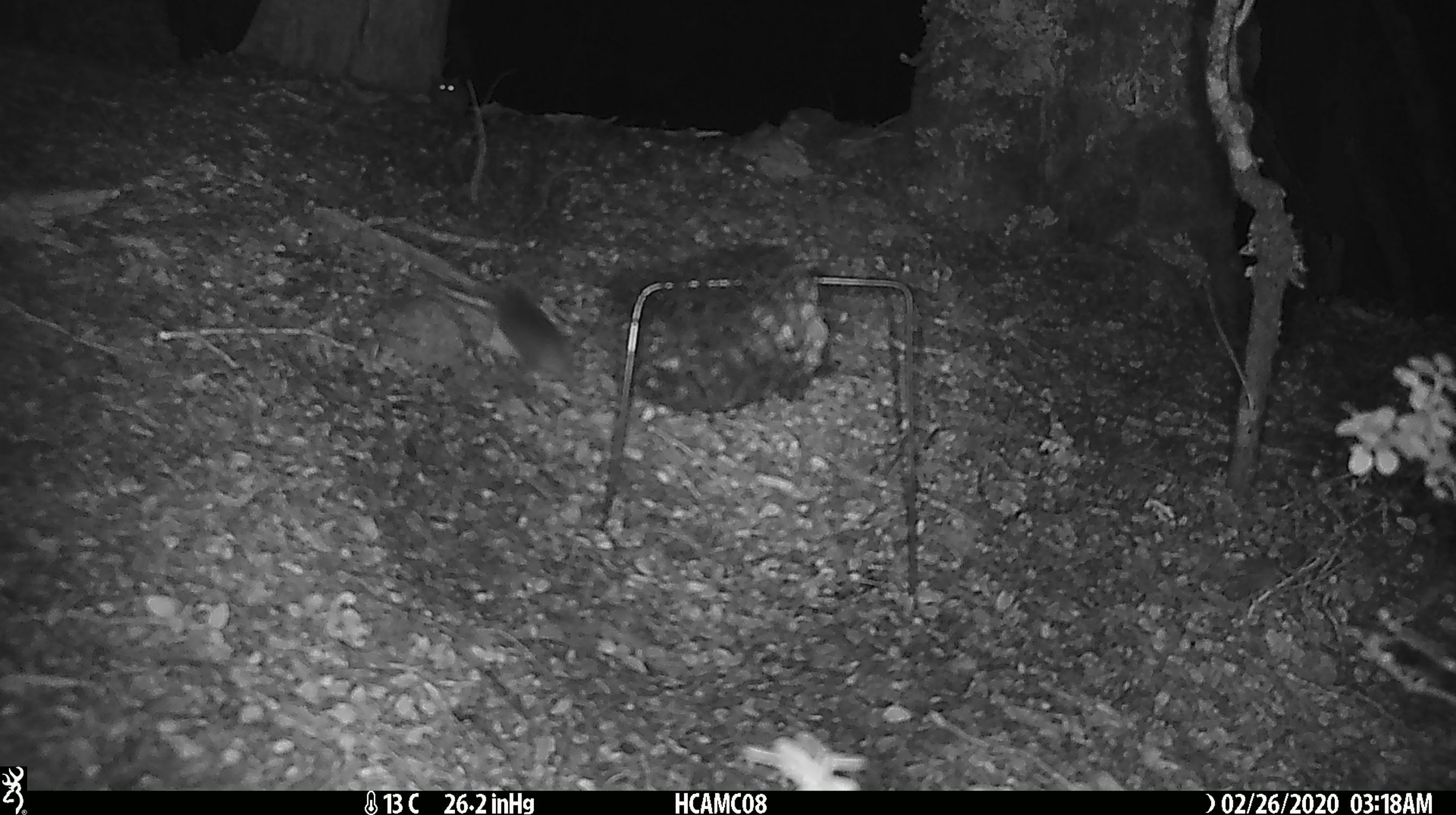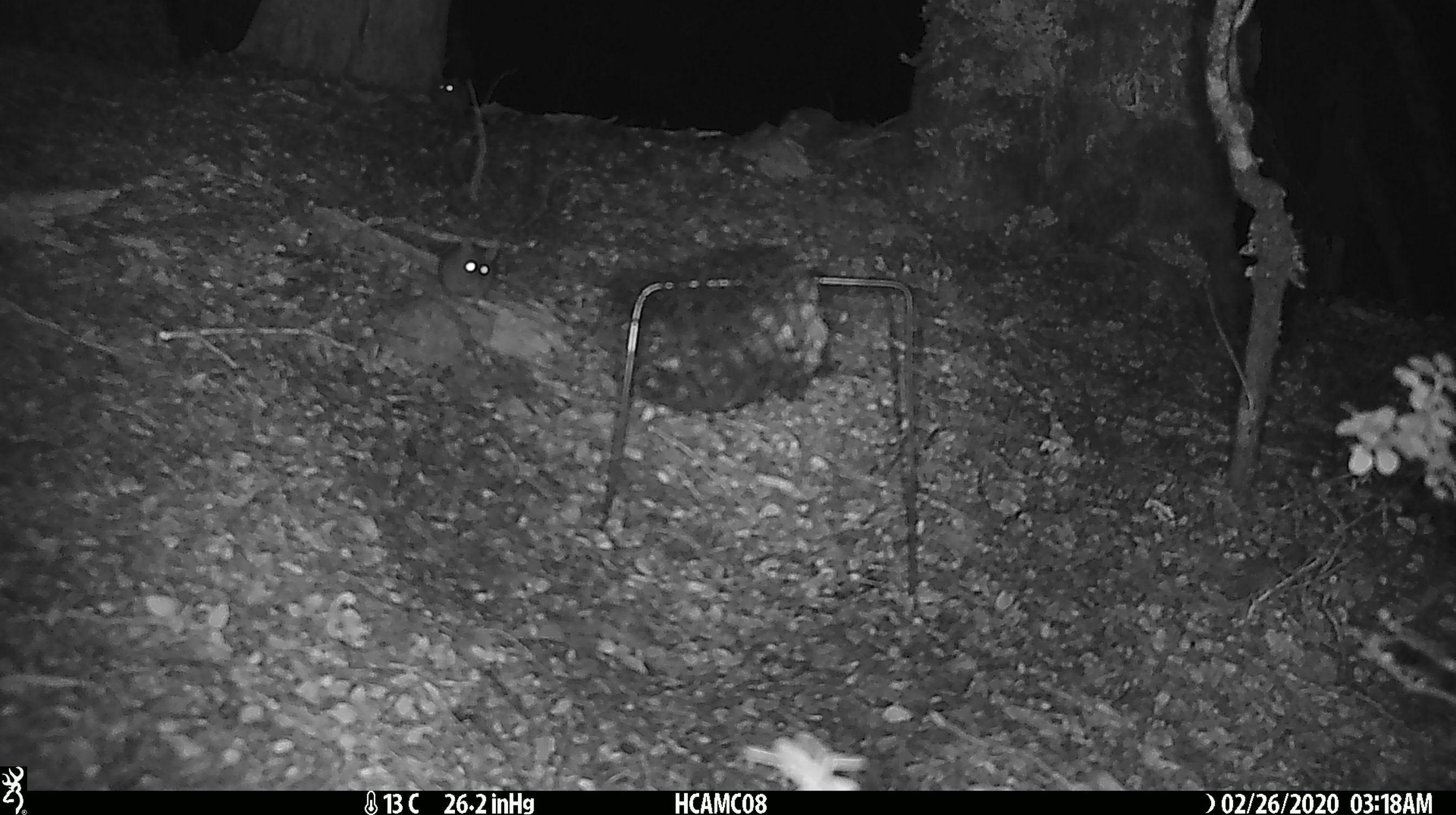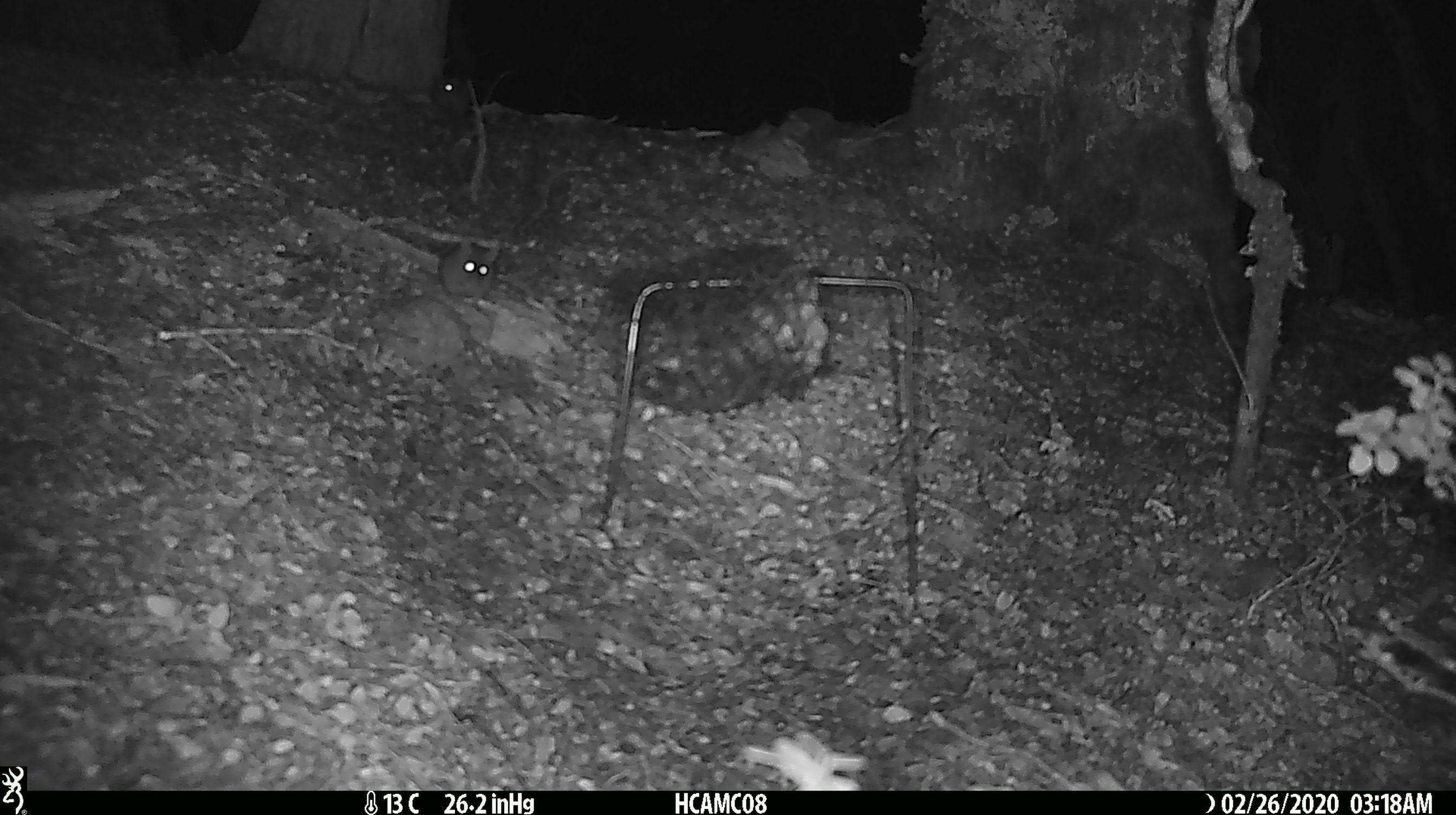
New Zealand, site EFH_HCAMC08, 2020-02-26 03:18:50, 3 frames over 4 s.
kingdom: Animalia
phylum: Chordata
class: Mammalia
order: Rodentia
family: Muridae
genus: Mus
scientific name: Mus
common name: mouse